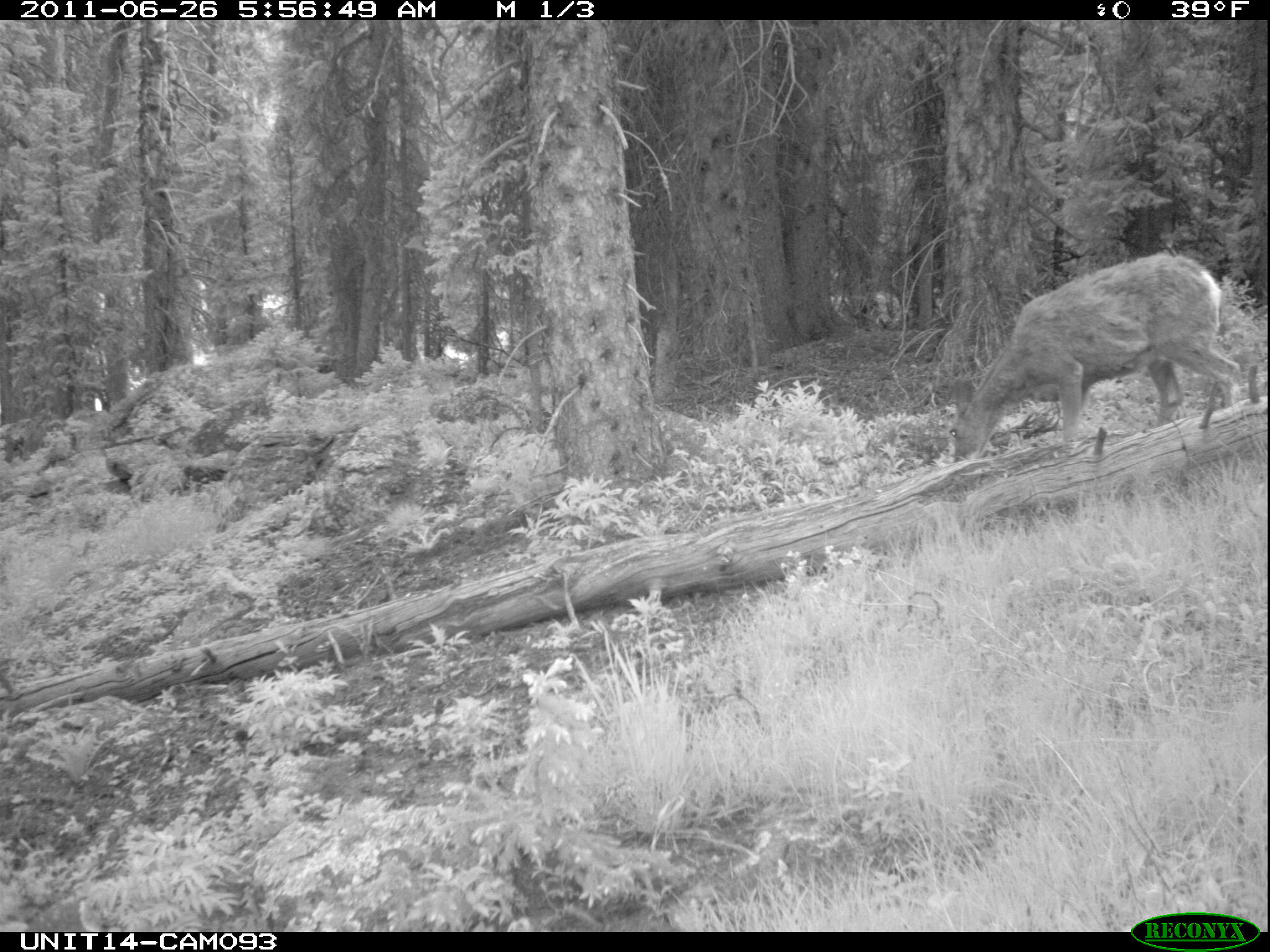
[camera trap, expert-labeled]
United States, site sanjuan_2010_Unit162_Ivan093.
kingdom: Animalia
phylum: Chordata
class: Mammalia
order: Artiodactyla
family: Cervidae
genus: Odocoileus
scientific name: Odocoileus hemionus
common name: mule deer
Odocoileus hemionus (mule deer).